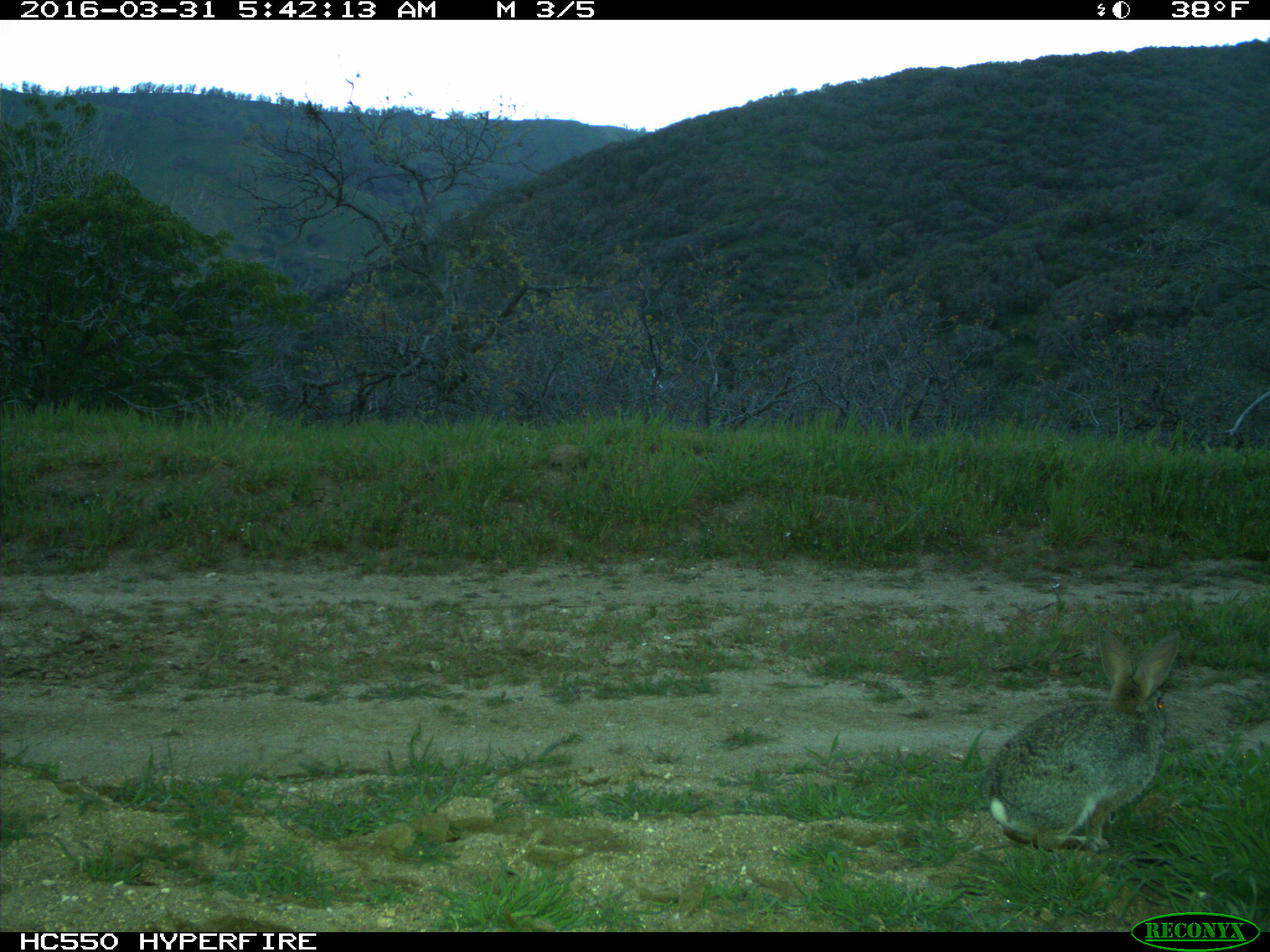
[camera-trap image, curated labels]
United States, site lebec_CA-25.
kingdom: Animalia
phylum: Chordata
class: Mammalia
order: Lagomorpha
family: Leporidae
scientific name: Leporidae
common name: rabbits and hares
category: unidentified rabbit